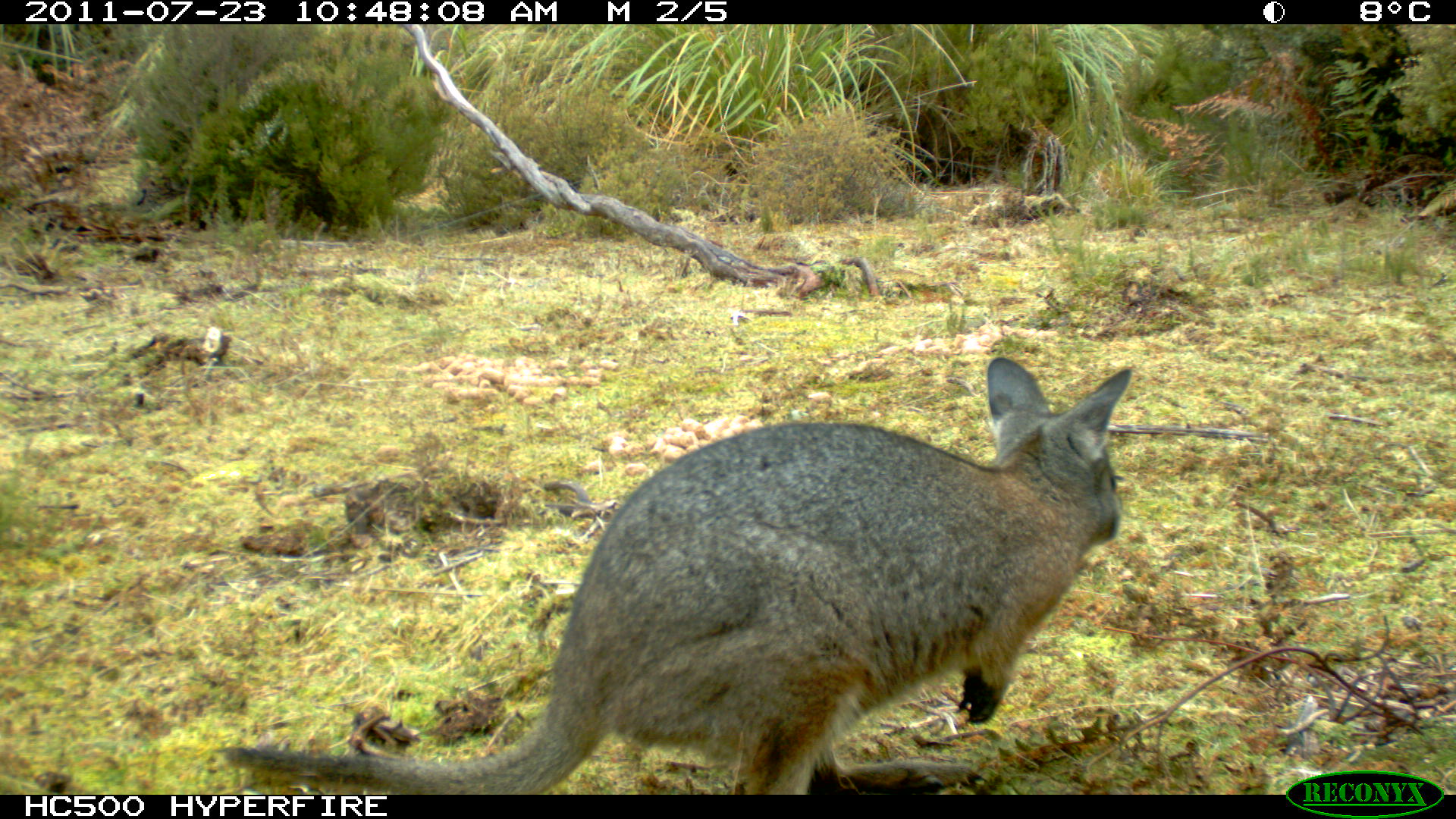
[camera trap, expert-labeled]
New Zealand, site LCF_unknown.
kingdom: Animalia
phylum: Chordata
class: Mammalia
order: Diprotodontia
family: Macropodidae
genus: Notamacropus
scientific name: Notamacropus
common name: wallaby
Wallaby (Notamacropus).